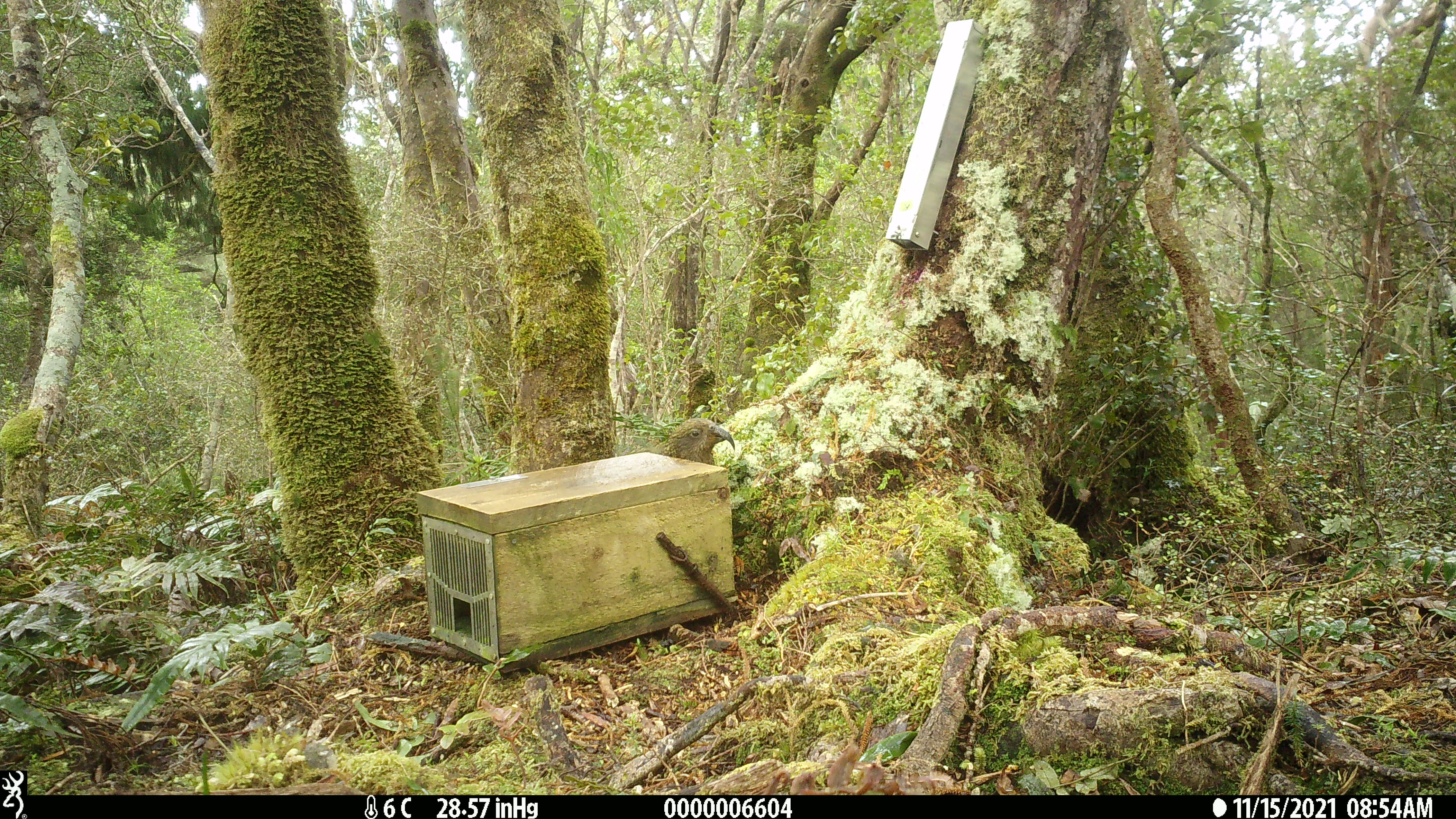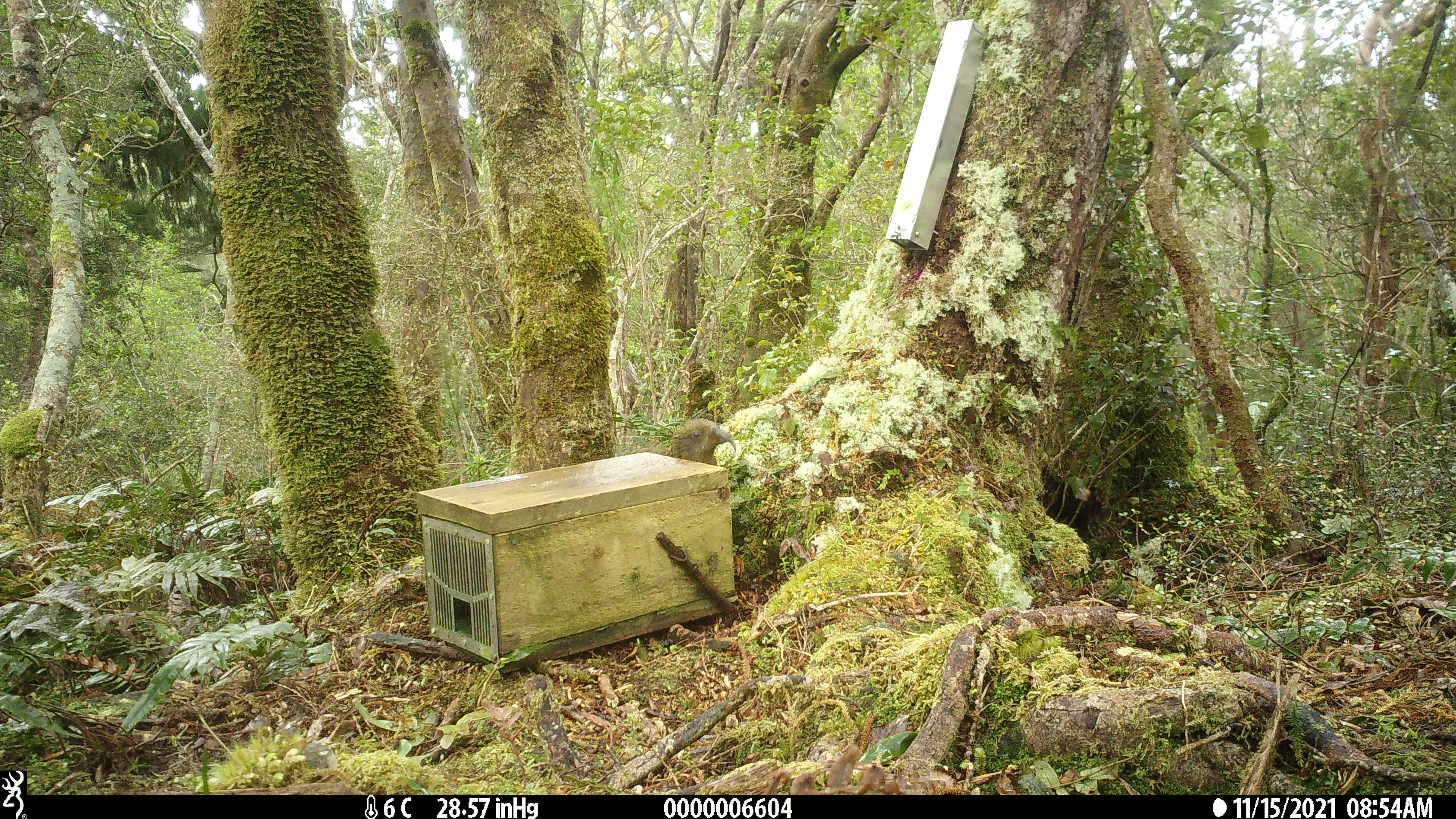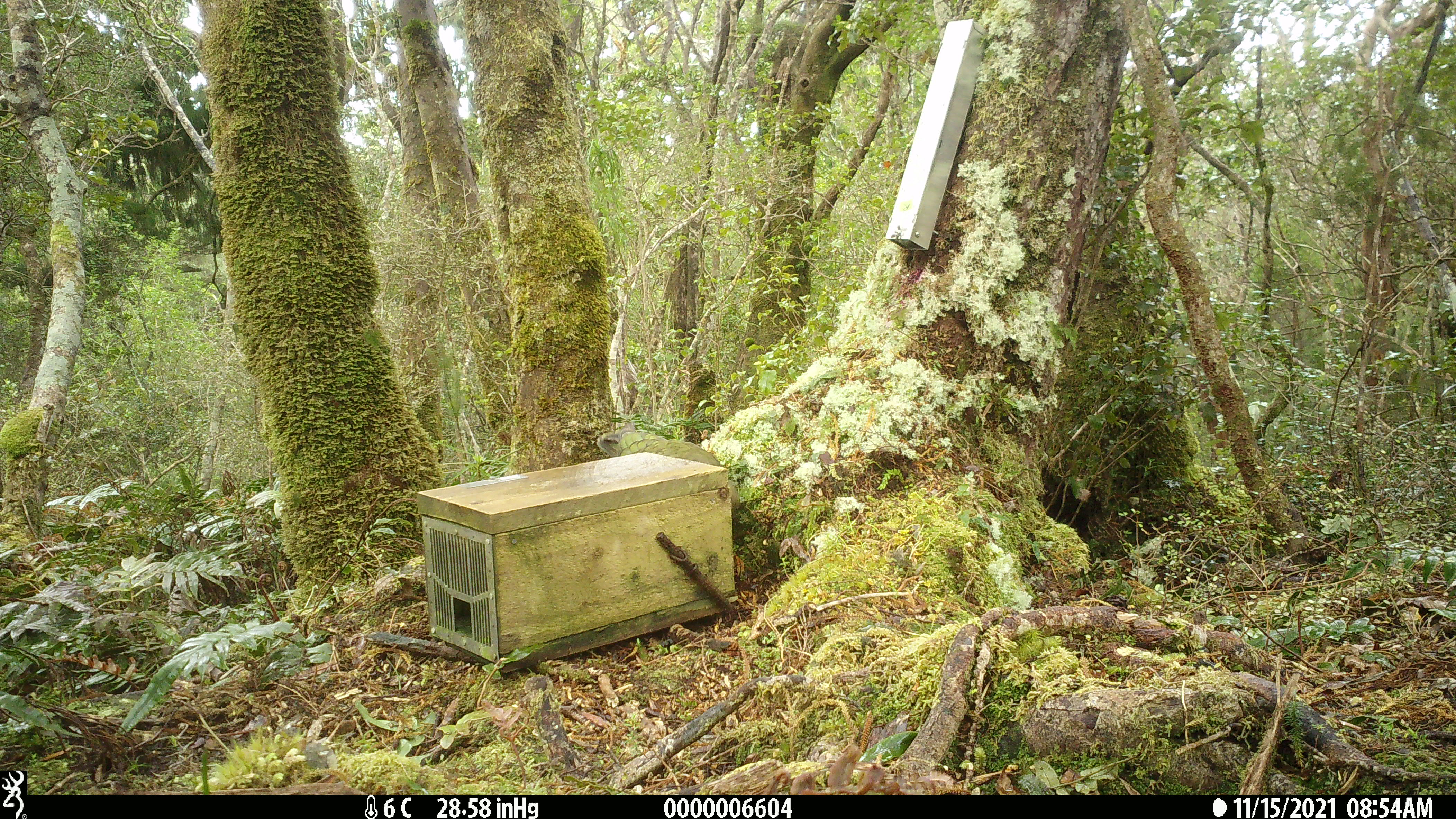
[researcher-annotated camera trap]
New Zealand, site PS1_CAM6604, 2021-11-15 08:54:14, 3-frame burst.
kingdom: Animalia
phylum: Chordata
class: Aves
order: Psittaciformes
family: Strigopidae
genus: Nestor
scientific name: Nestor notabilis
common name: kea